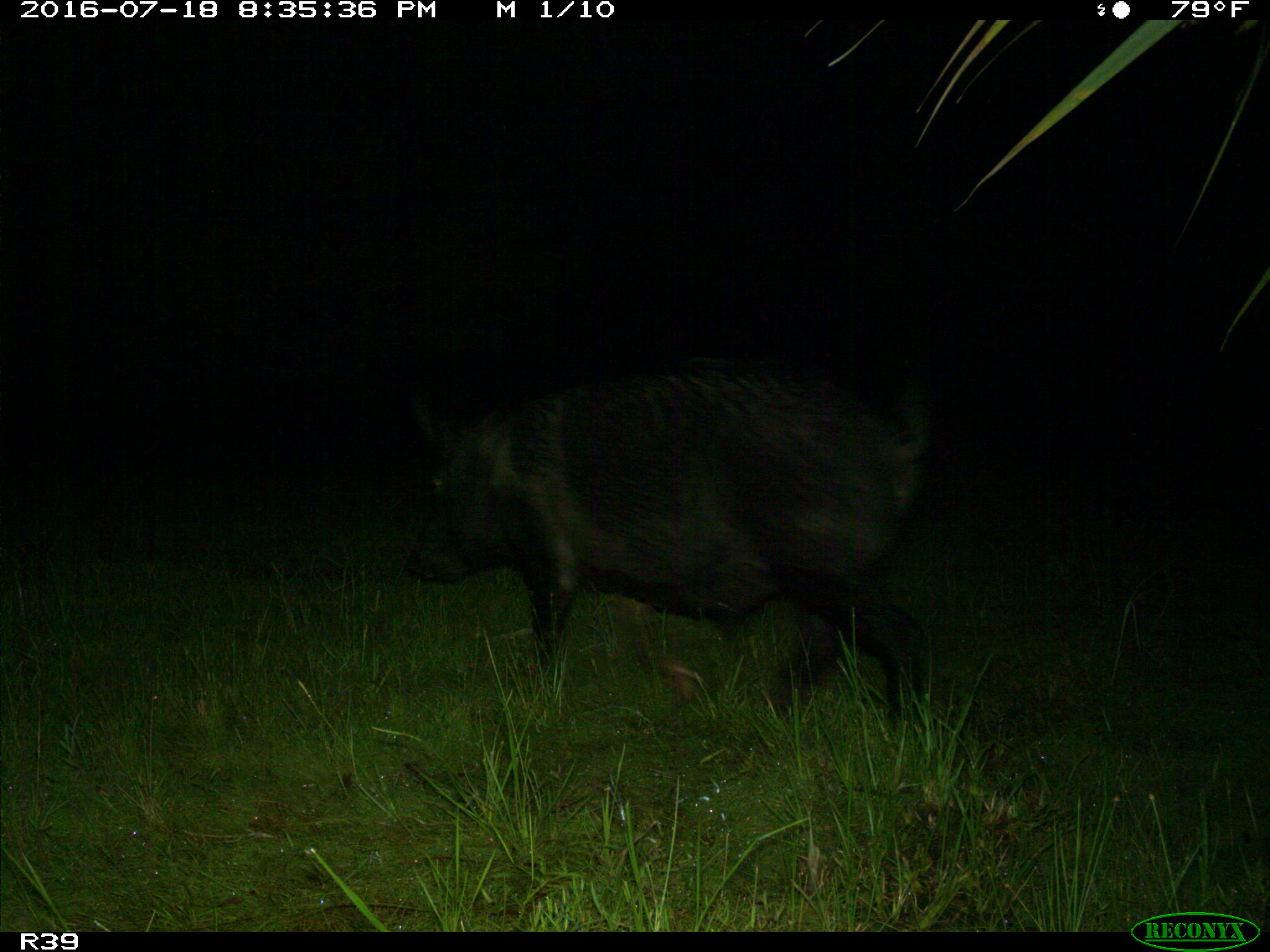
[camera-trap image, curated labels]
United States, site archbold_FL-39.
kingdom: Animalia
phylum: Chordata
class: Mammalia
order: Artiodactyla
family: Suidae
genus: Sus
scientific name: Sus scrofa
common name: wild boar